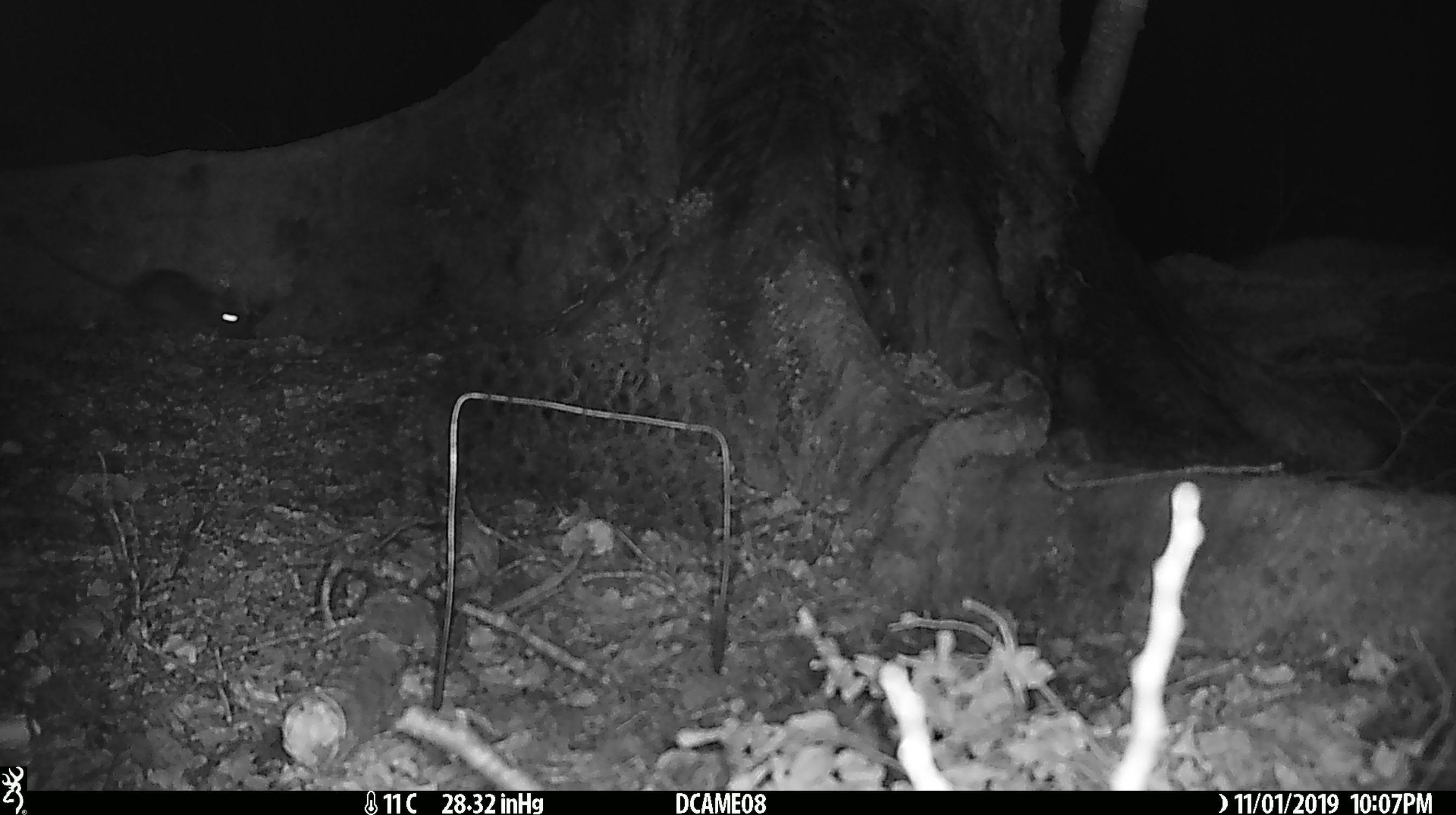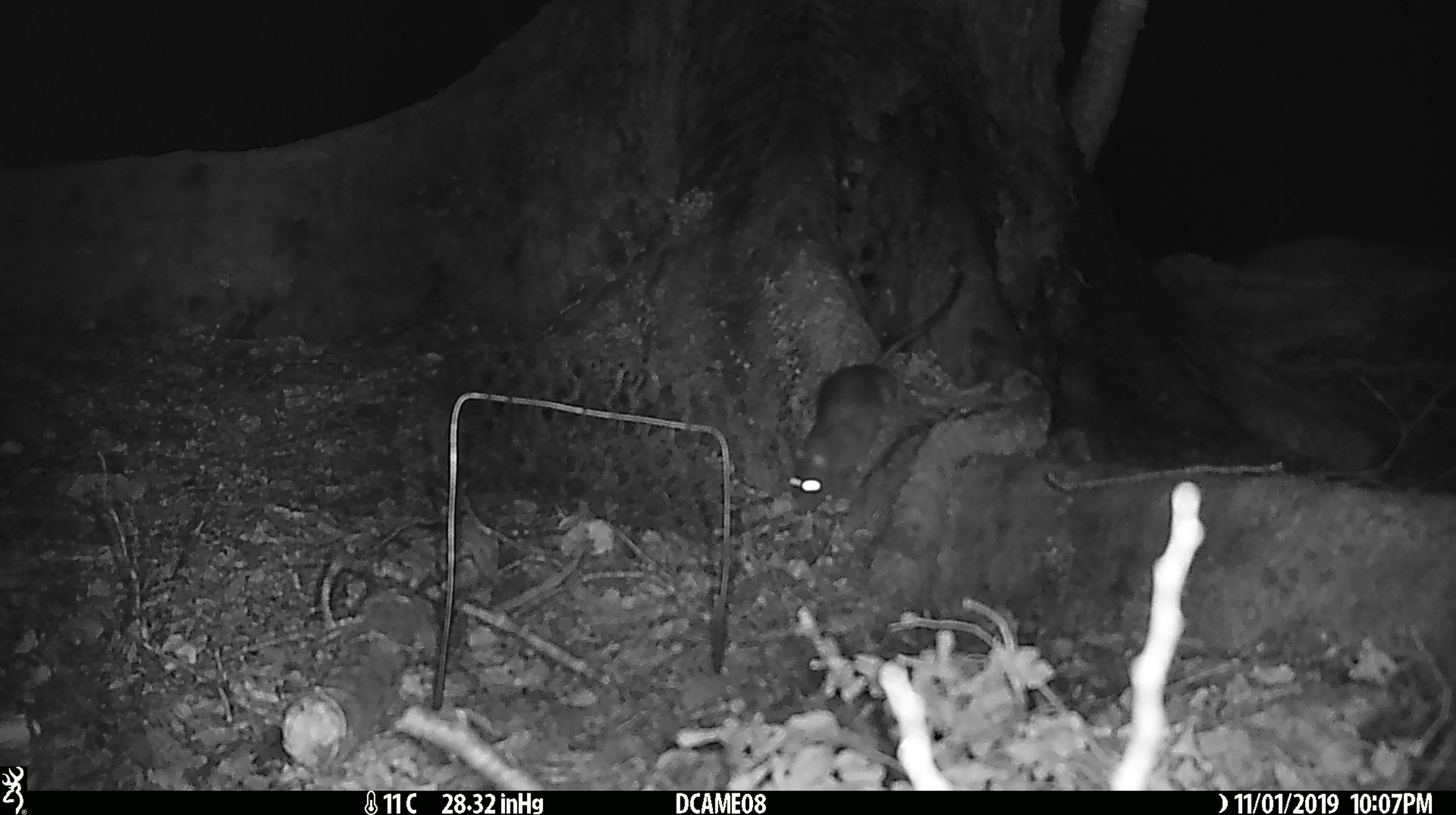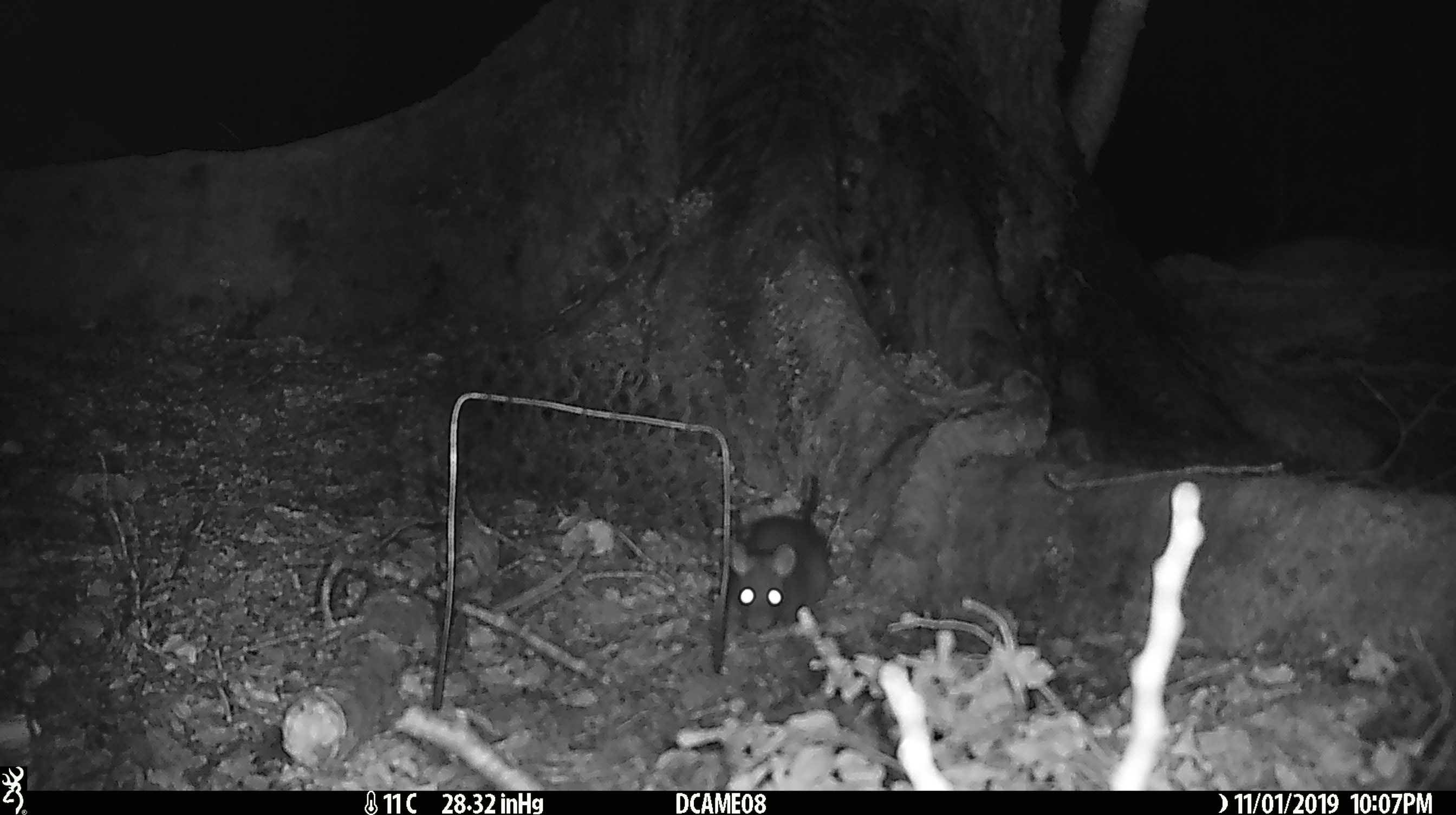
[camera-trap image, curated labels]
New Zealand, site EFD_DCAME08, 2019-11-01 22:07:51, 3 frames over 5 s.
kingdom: Animalia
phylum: Chordata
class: Mammalia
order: Rodentia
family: Muridae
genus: Rattus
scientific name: Rattus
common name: rat